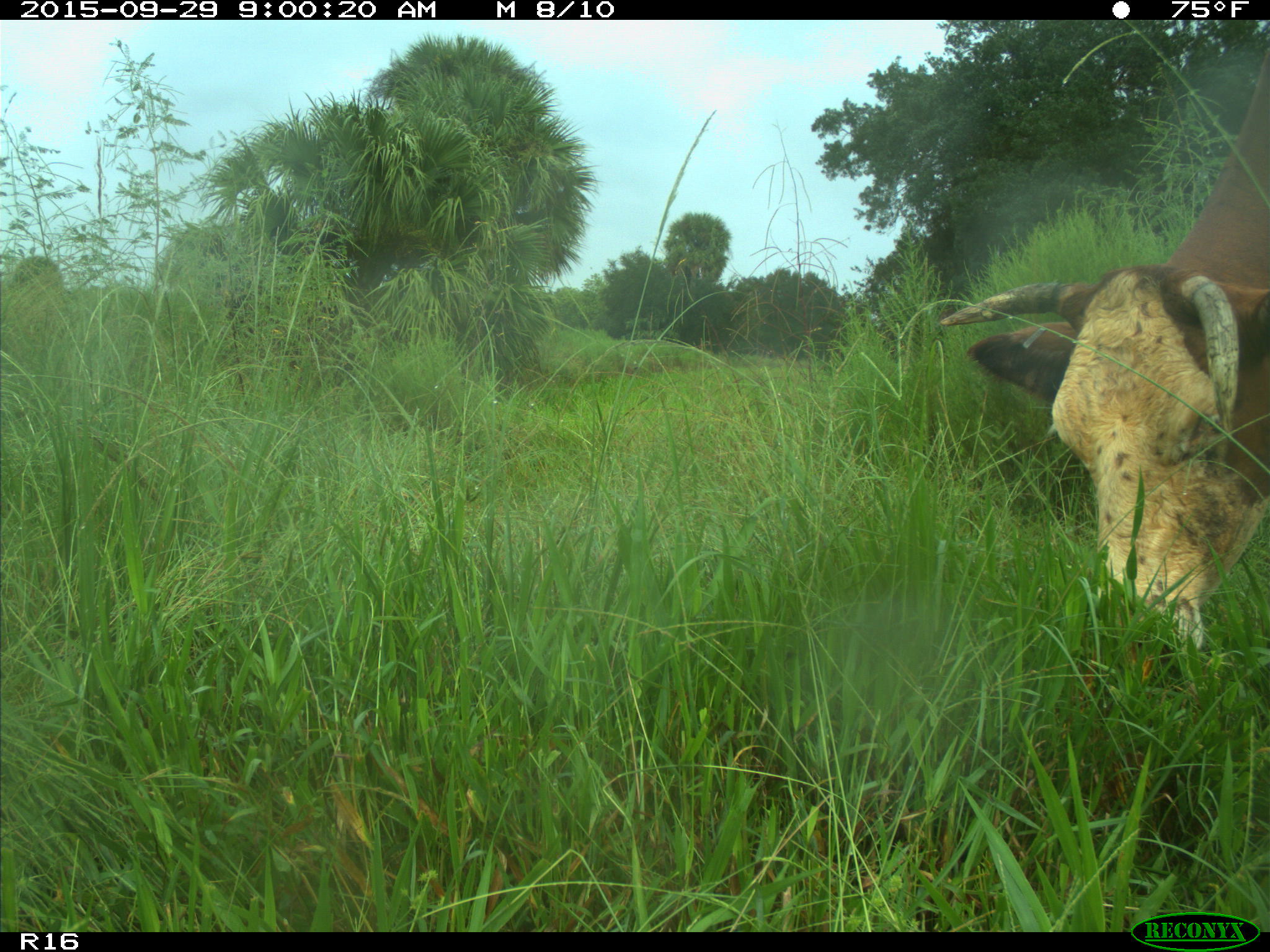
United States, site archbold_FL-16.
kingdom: Animalia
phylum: Chordata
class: Mammalia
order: Artiodactyla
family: Bovidae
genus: Bos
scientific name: Bos taurus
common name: domestic cow